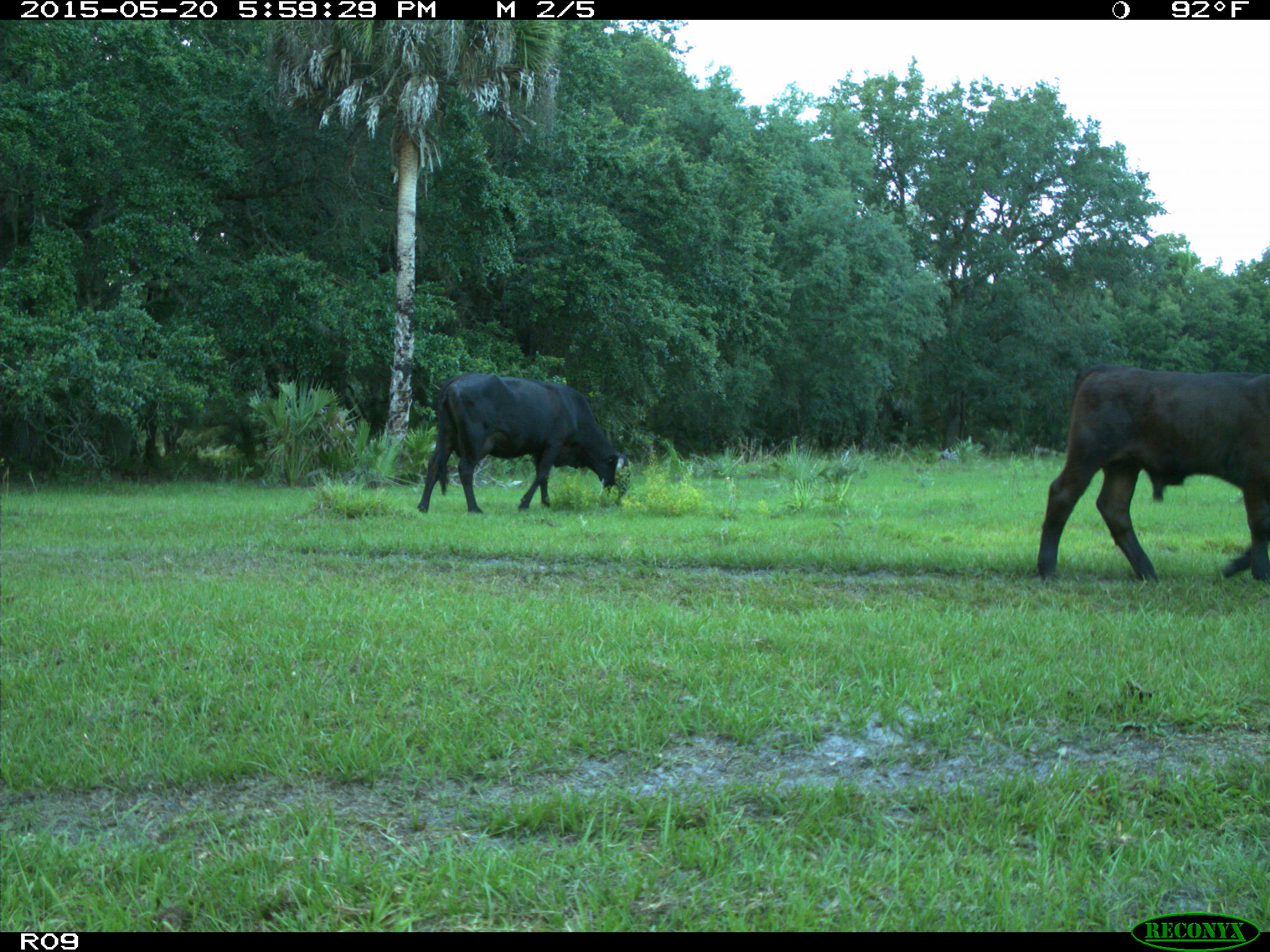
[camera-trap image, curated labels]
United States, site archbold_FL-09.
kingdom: Animalia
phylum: Chordata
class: Mammalia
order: Artiodactyla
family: Bovidae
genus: Bos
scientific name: Bos taurus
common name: domestic cow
Bos taurus (domestic cow).